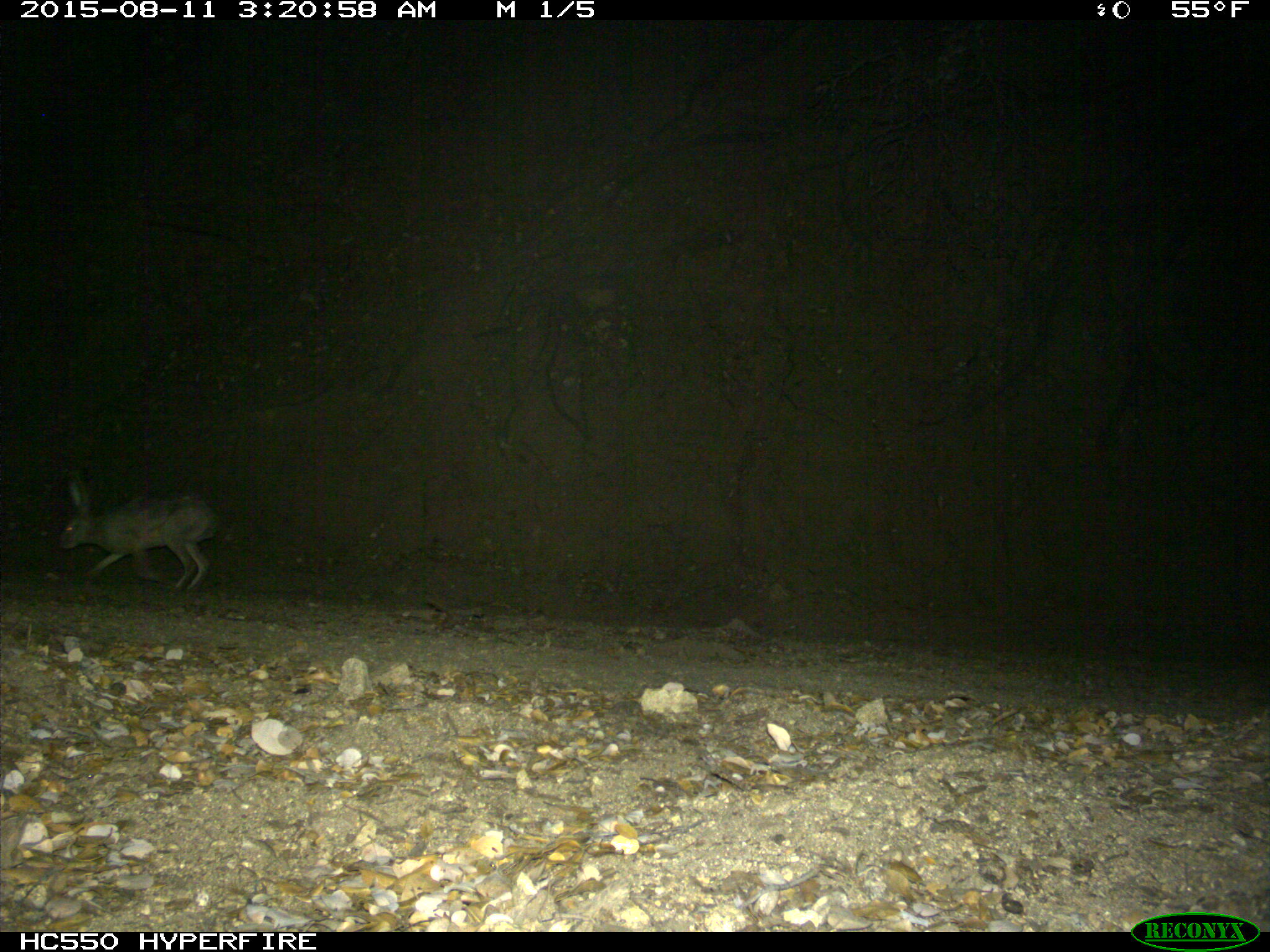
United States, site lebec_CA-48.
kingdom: Animalia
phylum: Chordata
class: Mammalia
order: Lagomorpha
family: Leporidae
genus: Lepus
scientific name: Lepus californicus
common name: black-tailed jackrabbit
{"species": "Lepus californicus (black-tailed jackrabbit)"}